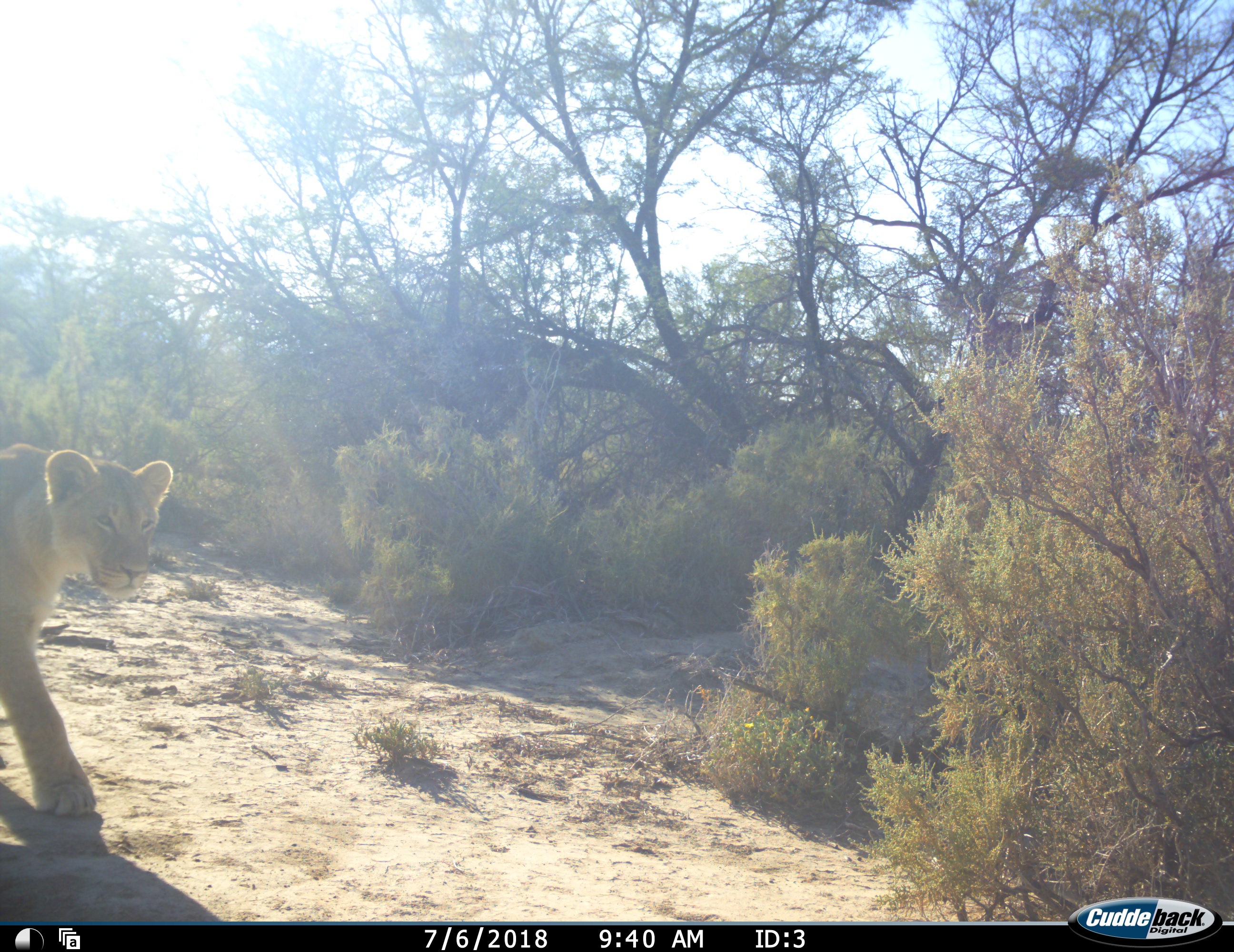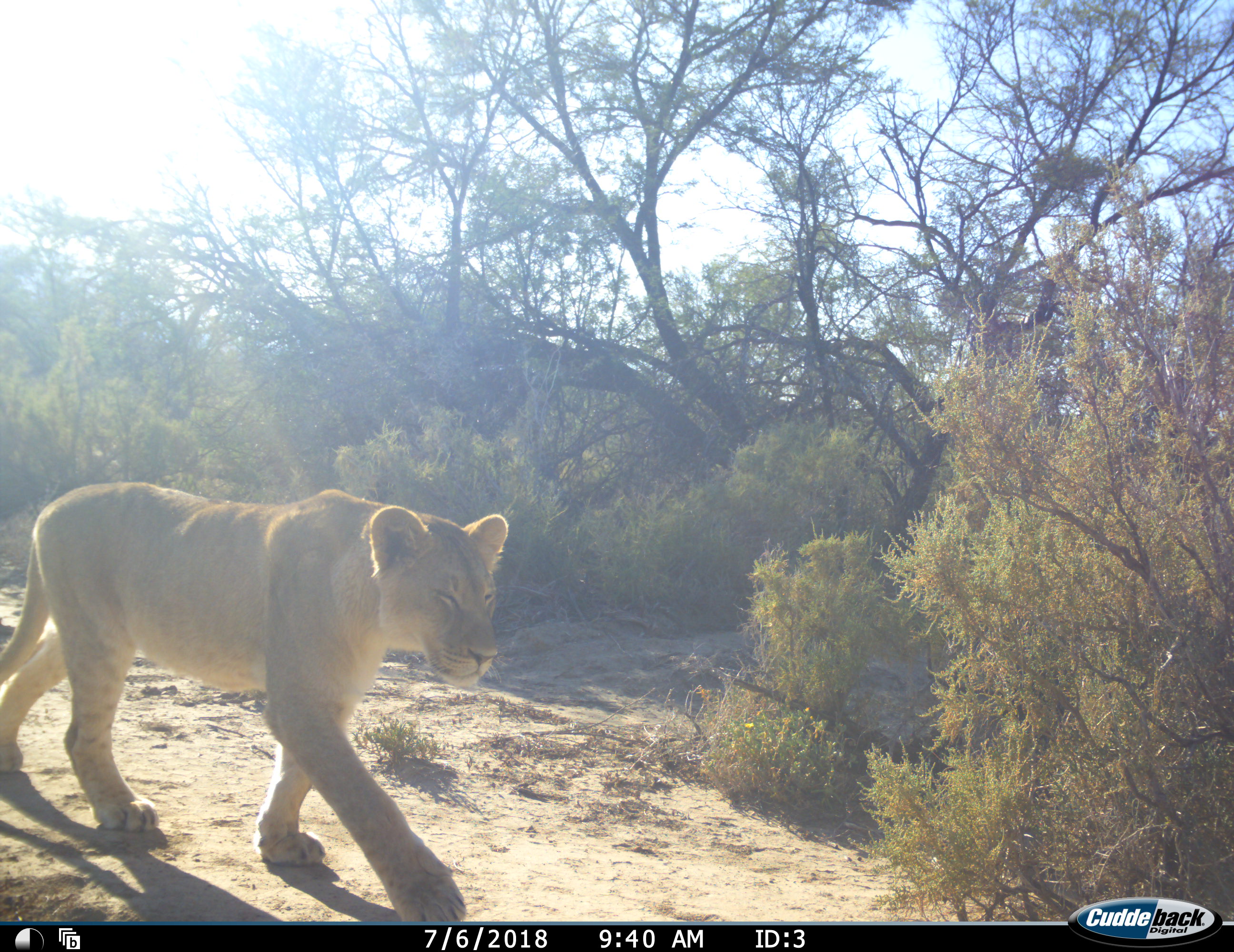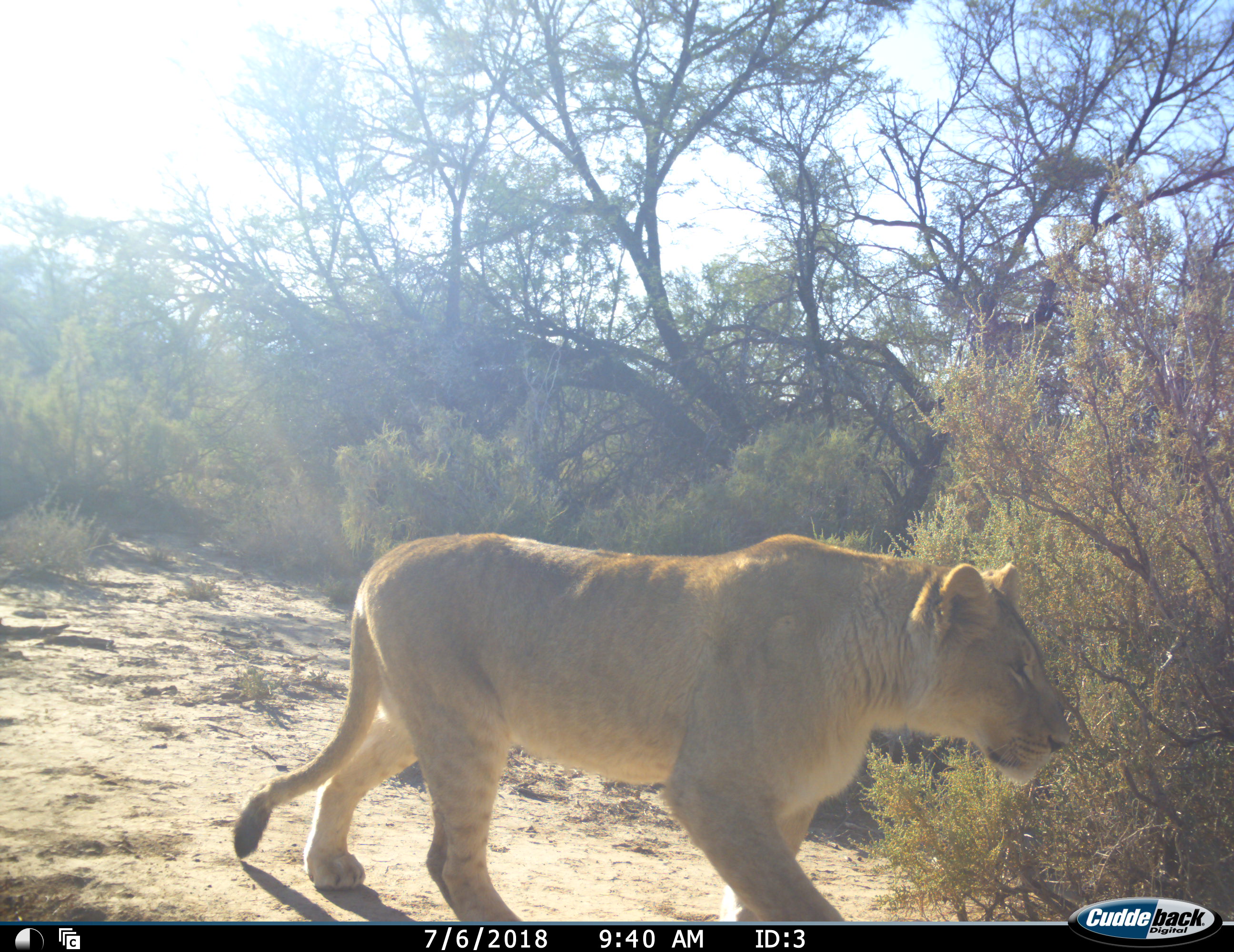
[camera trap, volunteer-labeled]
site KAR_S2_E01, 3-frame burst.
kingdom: Animalia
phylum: Chordata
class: Mammalia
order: Carnivora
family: Felidae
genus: Panthera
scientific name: Panthera leo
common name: lion female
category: lionfemale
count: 1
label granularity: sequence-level